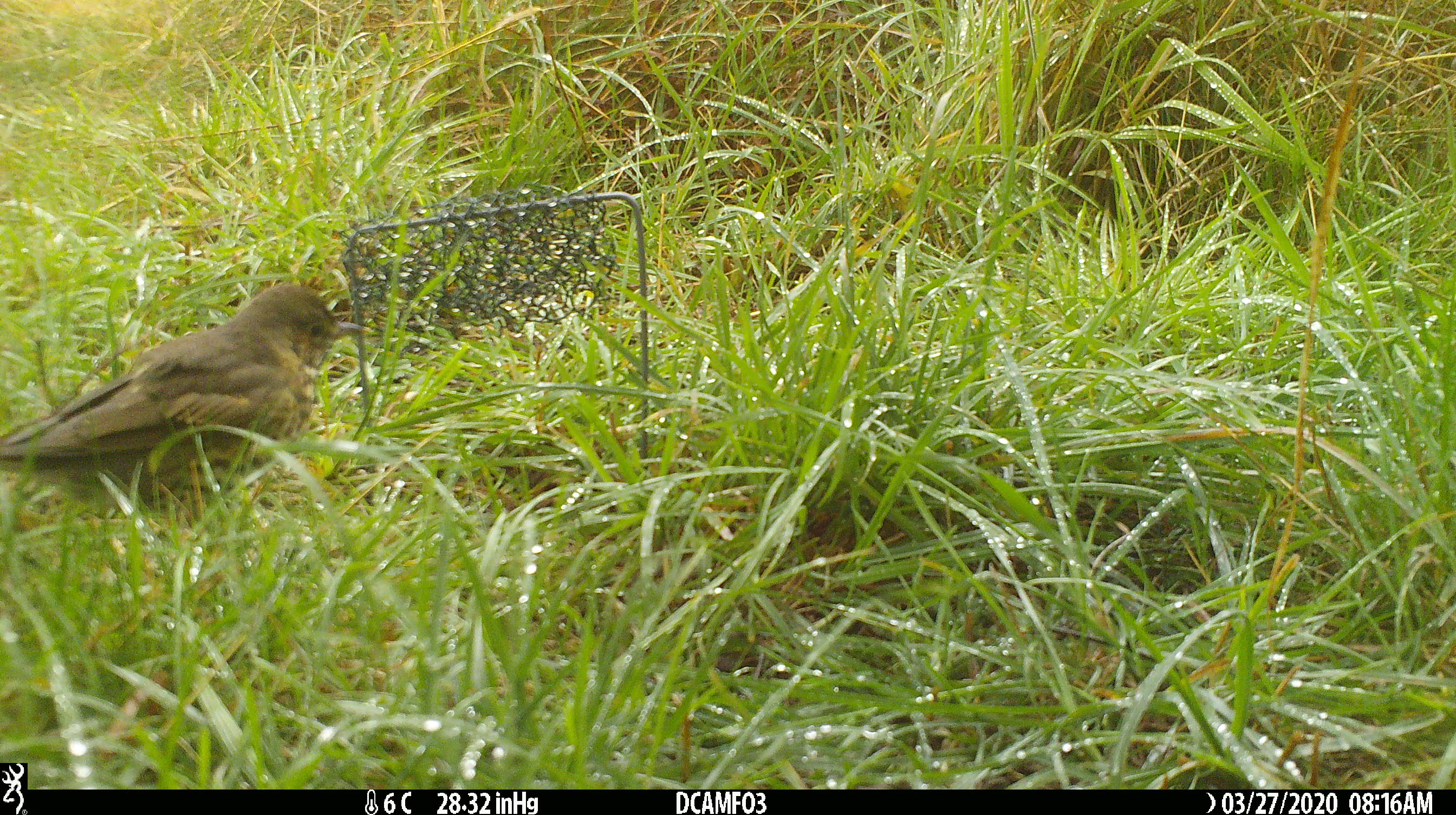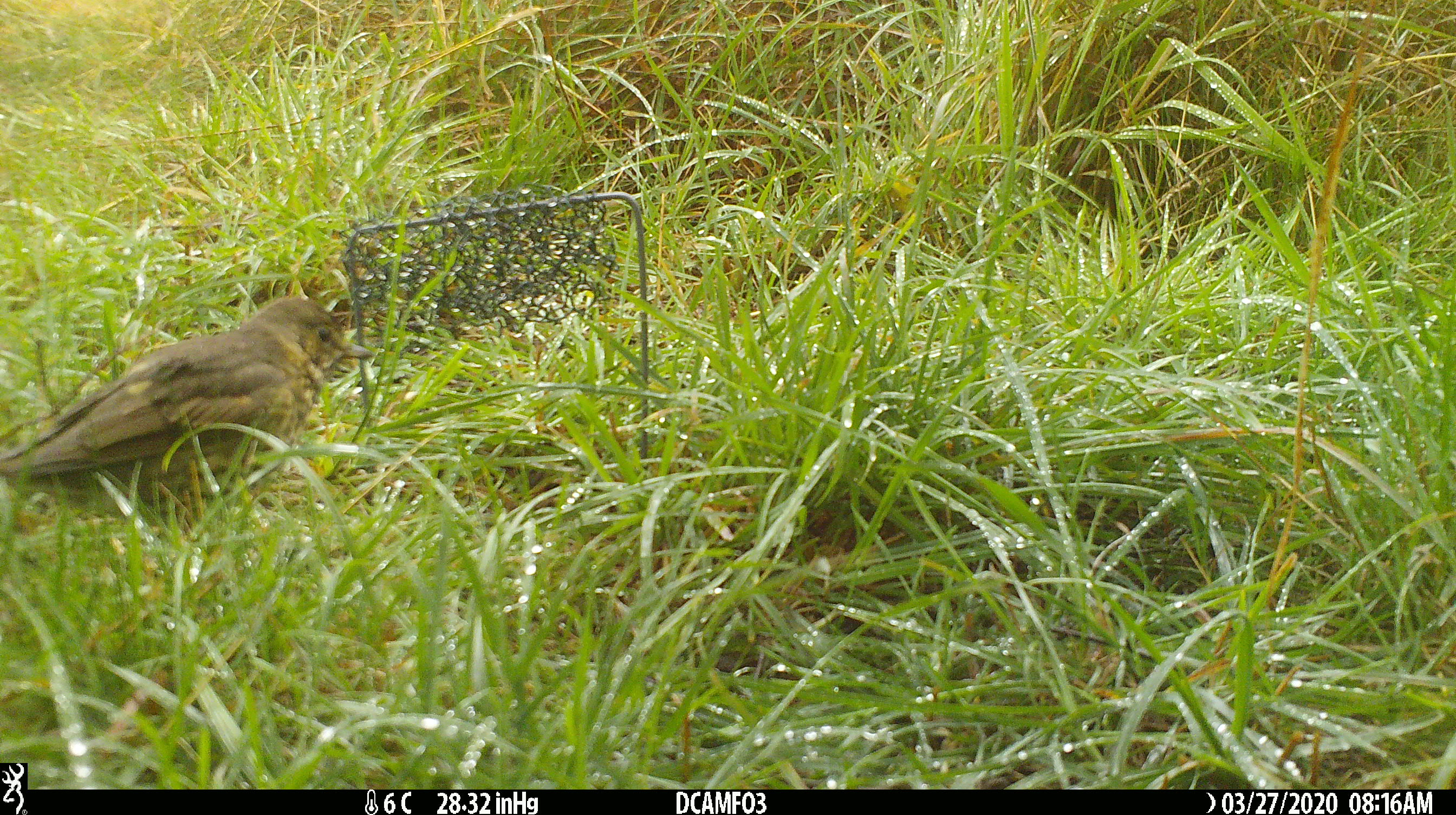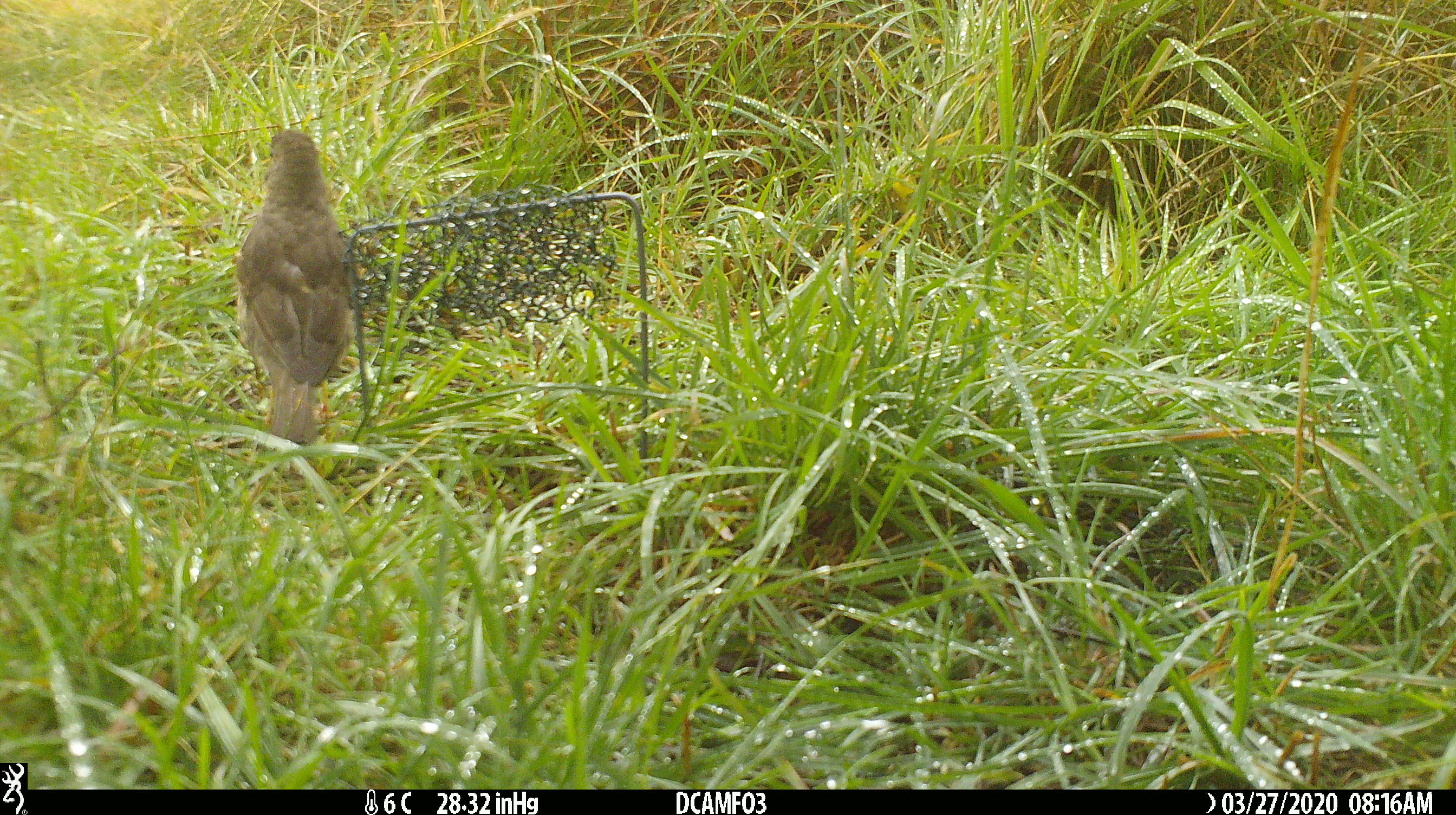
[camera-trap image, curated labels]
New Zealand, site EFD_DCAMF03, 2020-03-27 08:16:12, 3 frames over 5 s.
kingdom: Animalia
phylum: Chordata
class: Aves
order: Passeriformes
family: Turdidae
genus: Turdus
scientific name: Turdus philomelos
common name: song thrush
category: thrush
Thrush (song thrush) (Turdus philomelos).